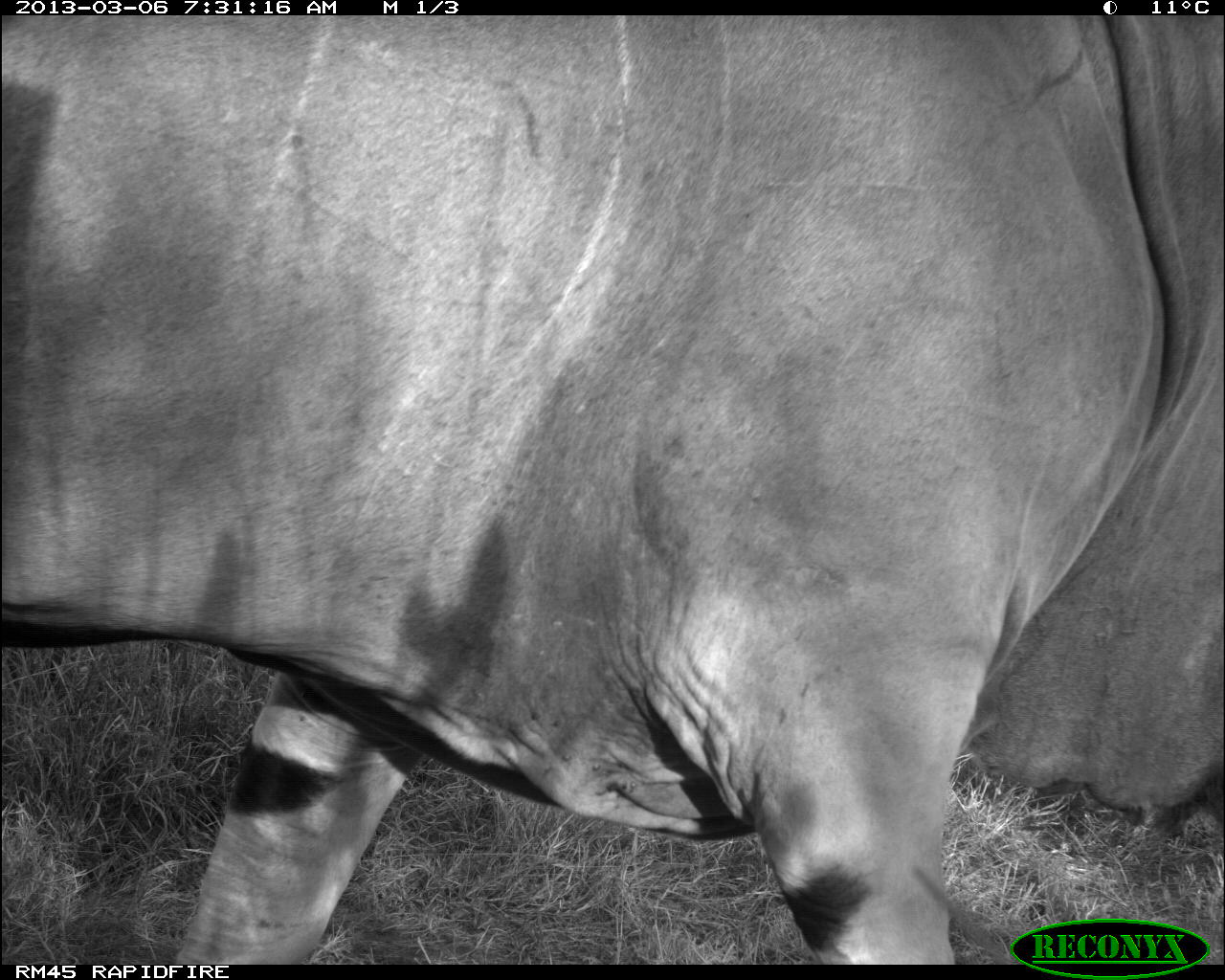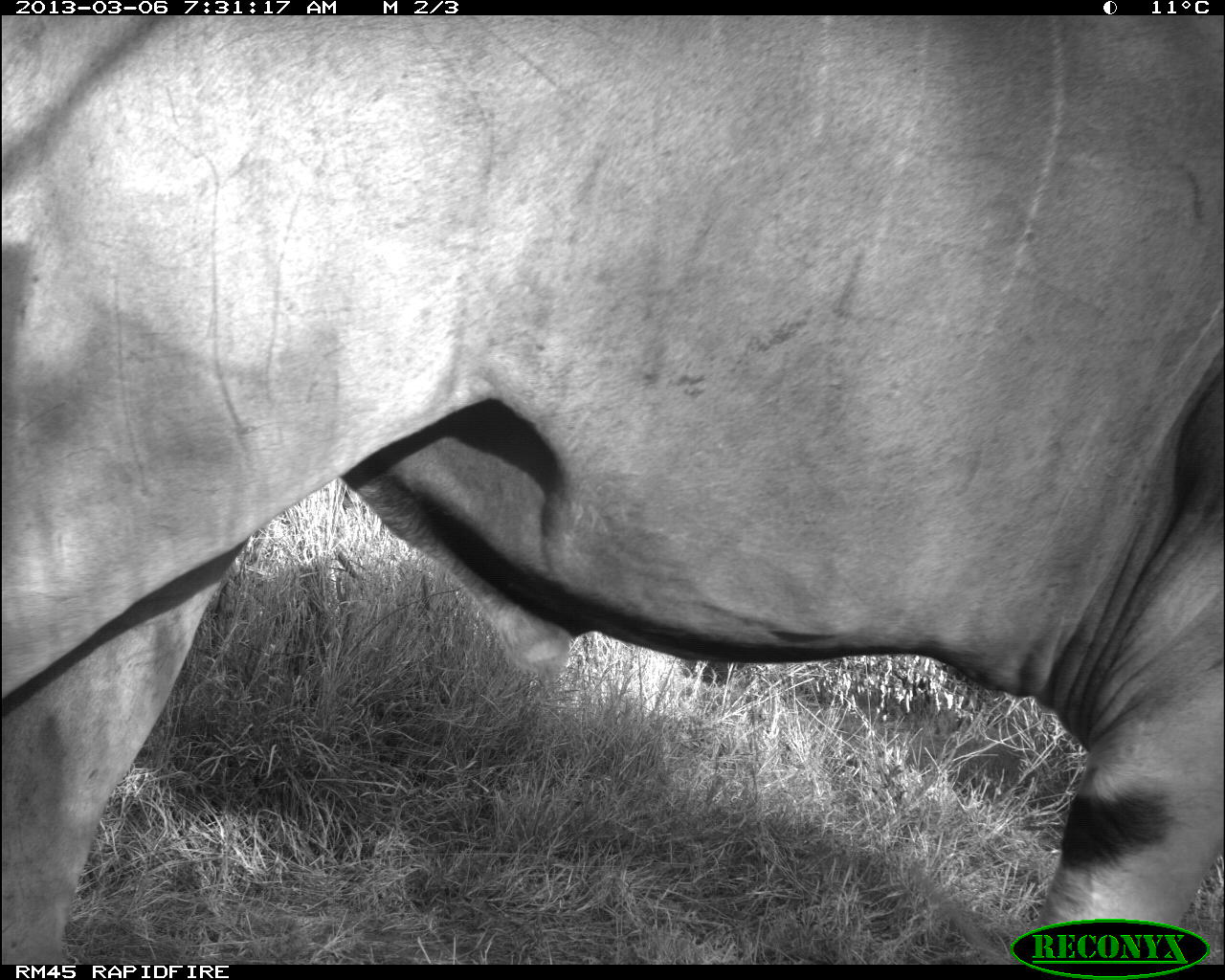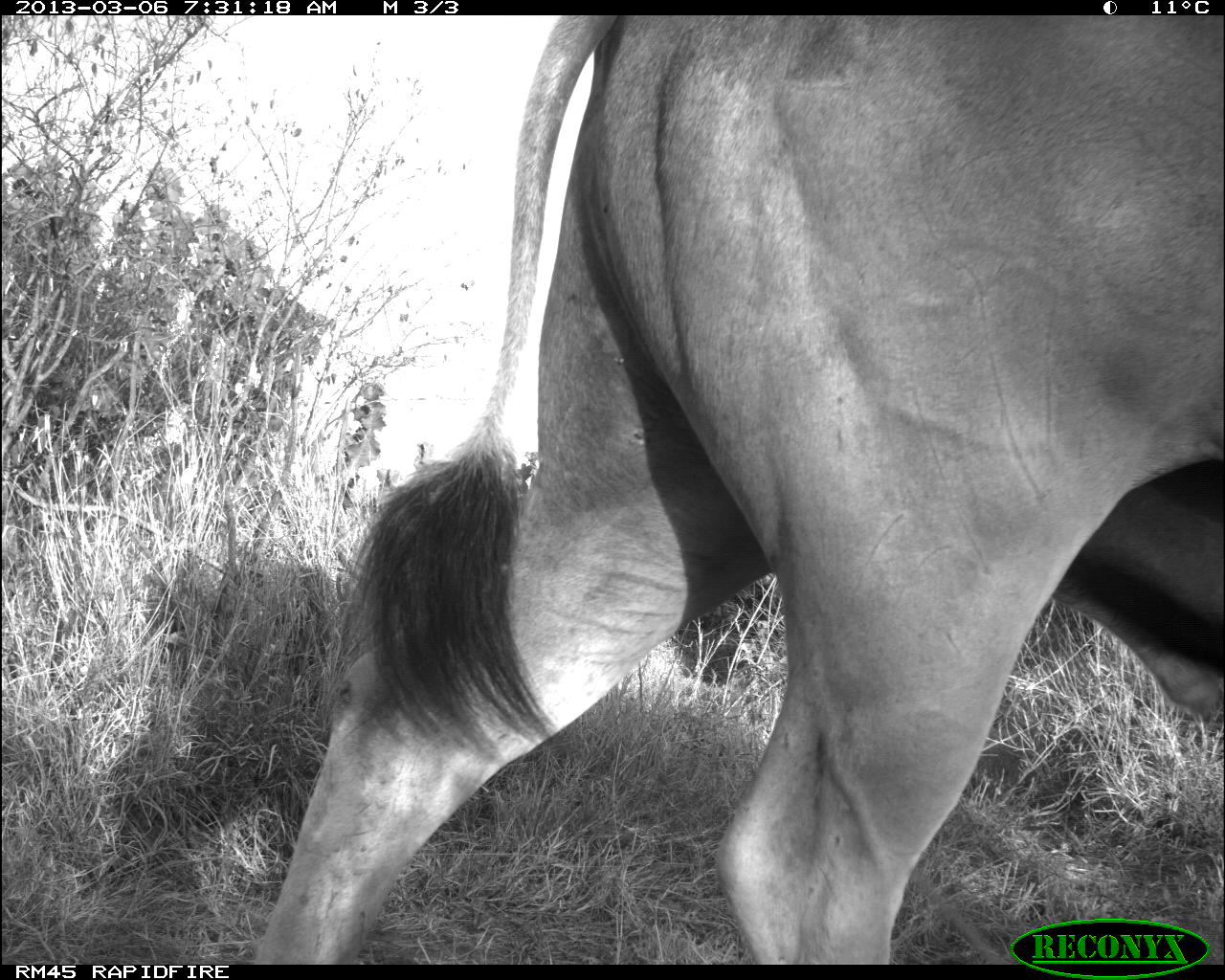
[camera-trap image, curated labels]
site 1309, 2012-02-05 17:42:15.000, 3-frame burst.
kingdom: Animalia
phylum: Chordata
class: Mammalia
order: Proboscidea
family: Elephantidae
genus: Loxodonta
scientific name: Loxodonta africana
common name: african bush elephant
Loxodonta africana (african bush elephant), count 1.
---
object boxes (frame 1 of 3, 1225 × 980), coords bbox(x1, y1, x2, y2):
loxodonta africana: bbox(2, 15, 1222, 964)